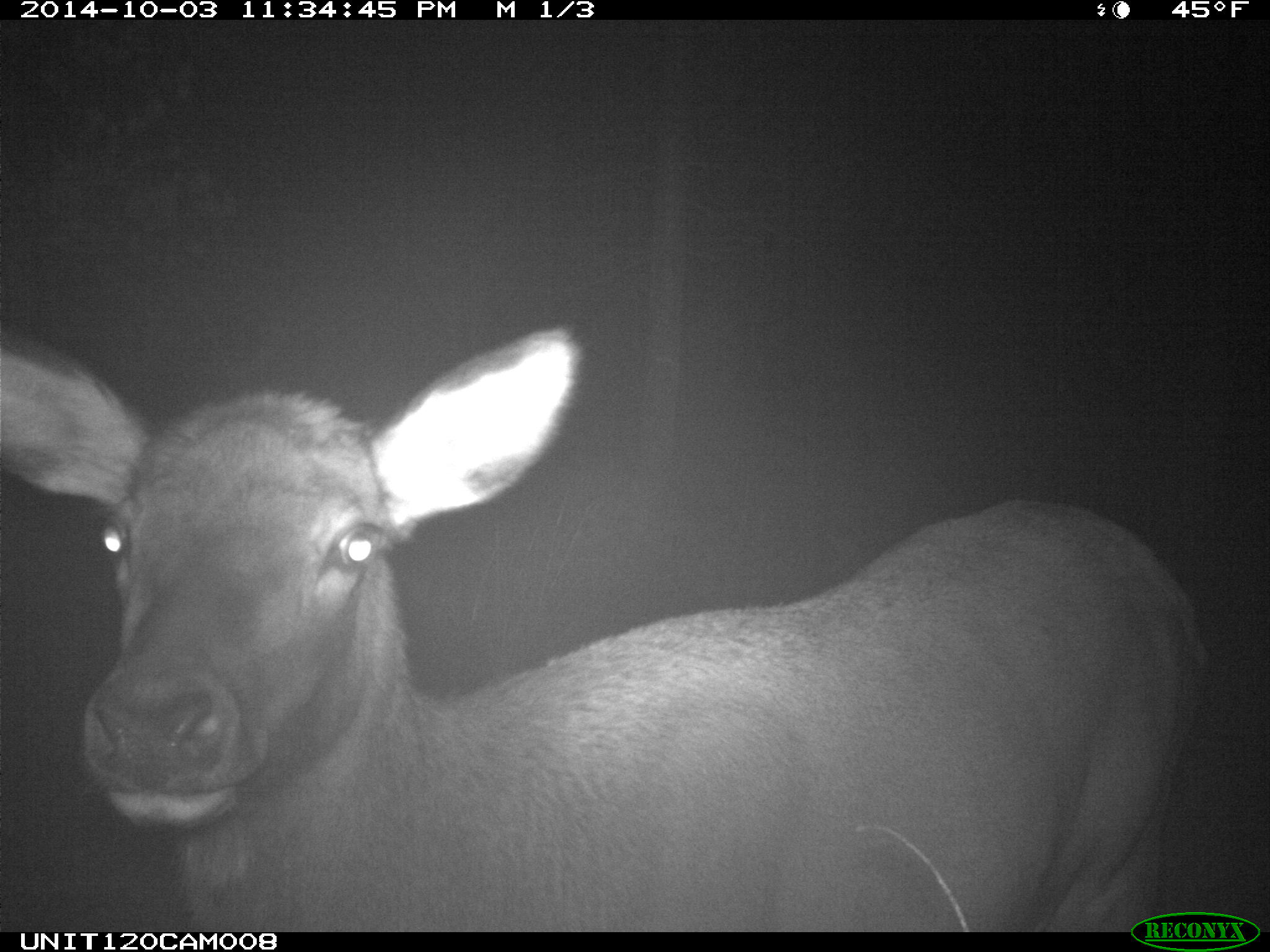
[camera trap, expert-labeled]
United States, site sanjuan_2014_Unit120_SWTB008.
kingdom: Animalia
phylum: Chordata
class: Mammalia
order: Artiodactyla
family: Cervidae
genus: Cervus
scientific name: Cervus elaphus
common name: red deer